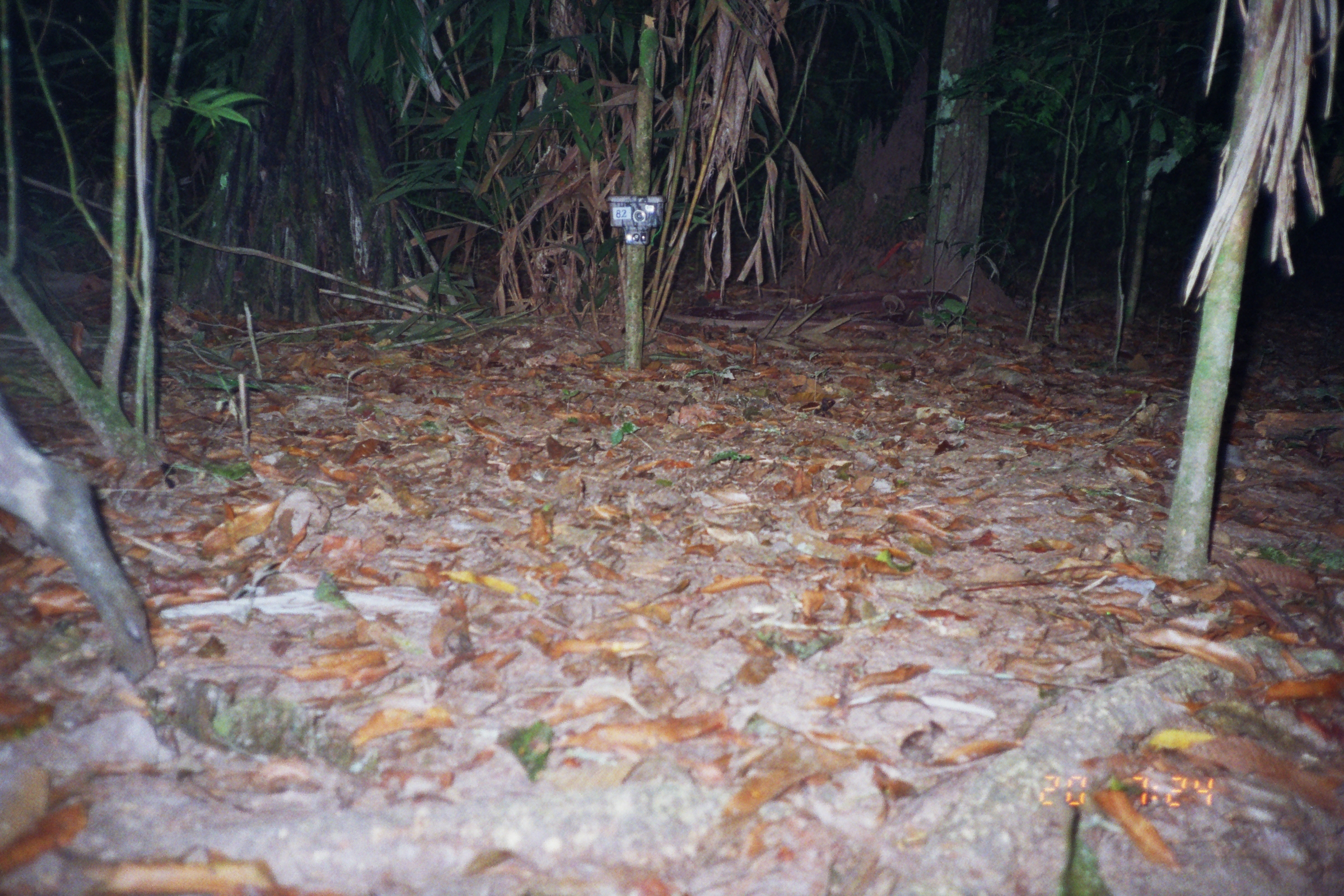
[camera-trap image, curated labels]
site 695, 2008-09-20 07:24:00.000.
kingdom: Animalia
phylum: Chordata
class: Mammalia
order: Artiodactyla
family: Tayassuidae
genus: Tayassu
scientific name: Tayassu pecari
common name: white-lipped peccary